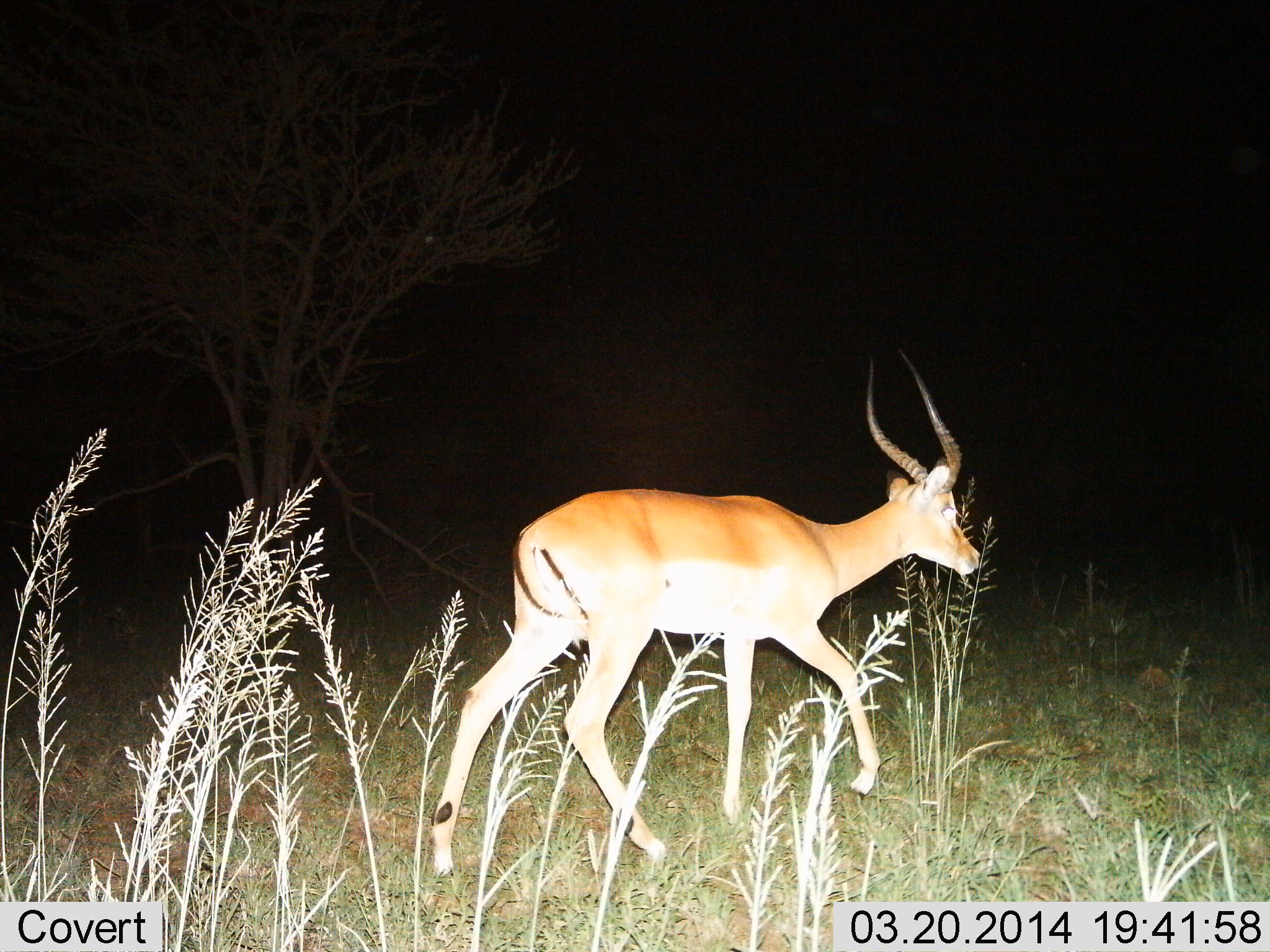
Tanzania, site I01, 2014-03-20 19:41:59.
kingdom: Animalia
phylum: Chordata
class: Mammalia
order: Artiodactyla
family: Bovidae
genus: Aepyceros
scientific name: Aepyceros melampus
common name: impala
Impala (Aepyceros melampus), count 1. Behavior (volunteer vote fractions): standing 0%, resting 0%, moving 100%, interacting 0%. Young present (vote fraction): 0%. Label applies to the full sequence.